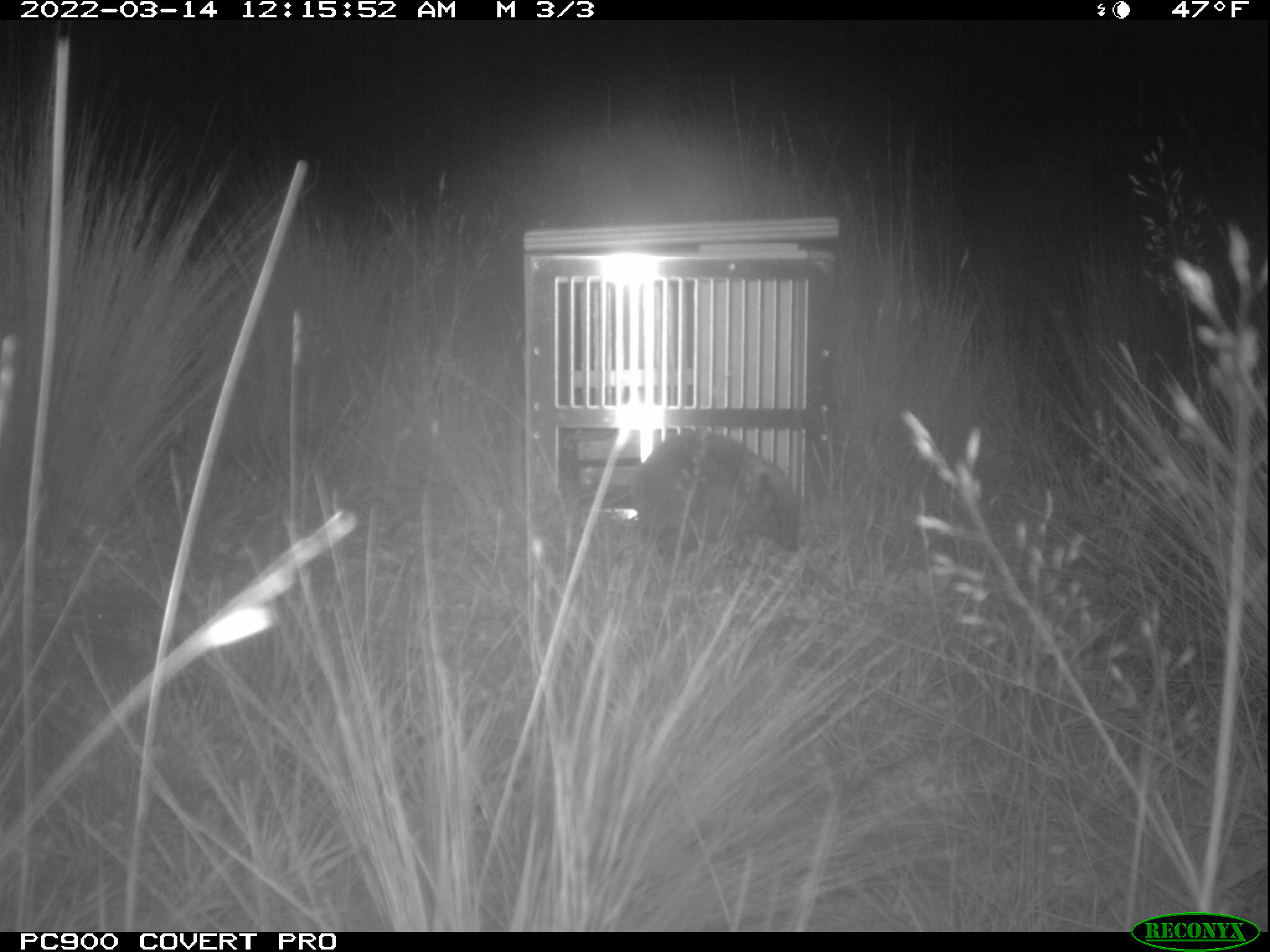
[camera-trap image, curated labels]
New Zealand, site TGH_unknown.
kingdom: Animalia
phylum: Chordata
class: Mammalia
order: Eulipotyphla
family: Erinaceidae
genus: Erinaceus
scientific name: Erinaceus europaeus europaeus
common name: european hedgehog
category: hedgehog